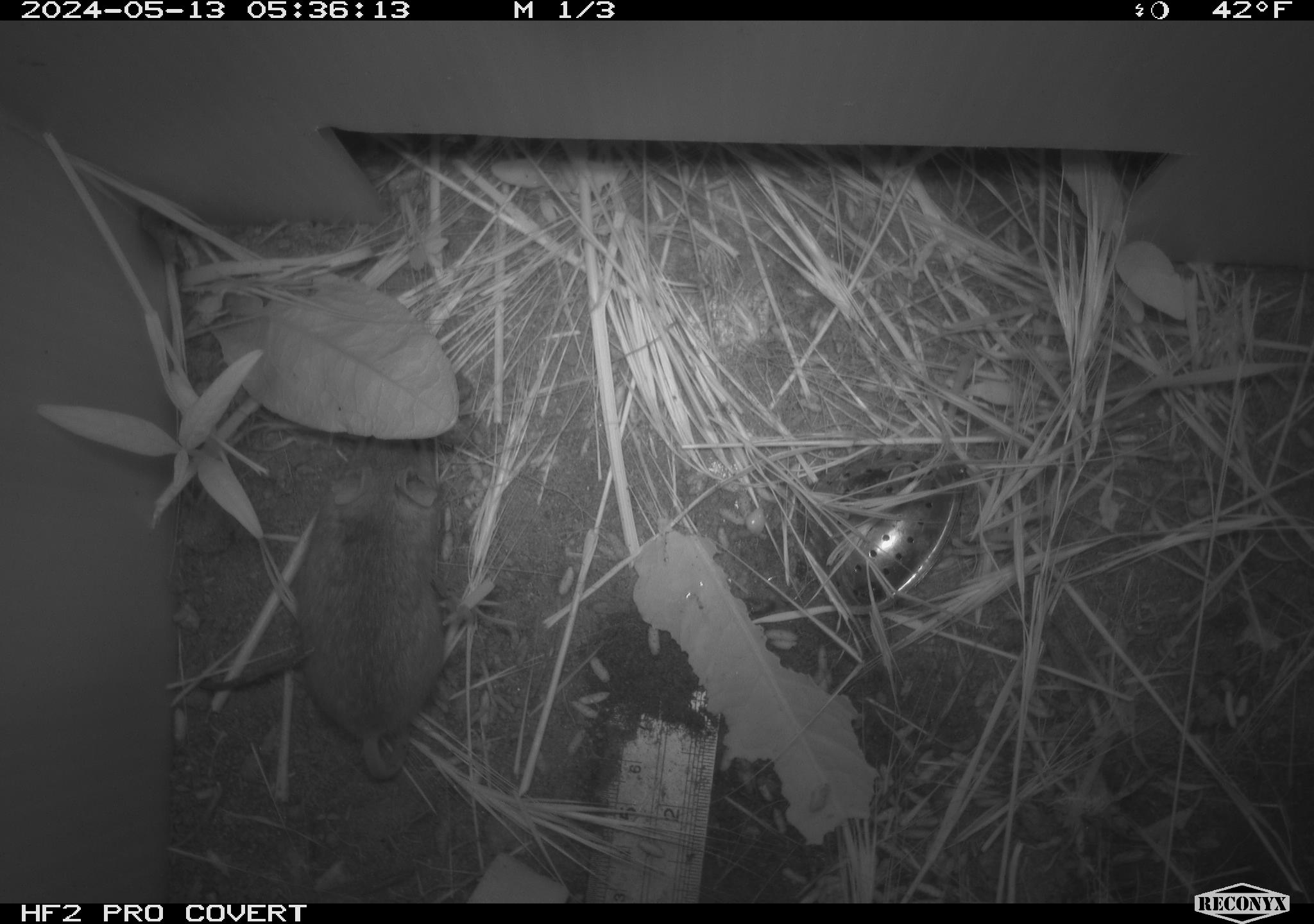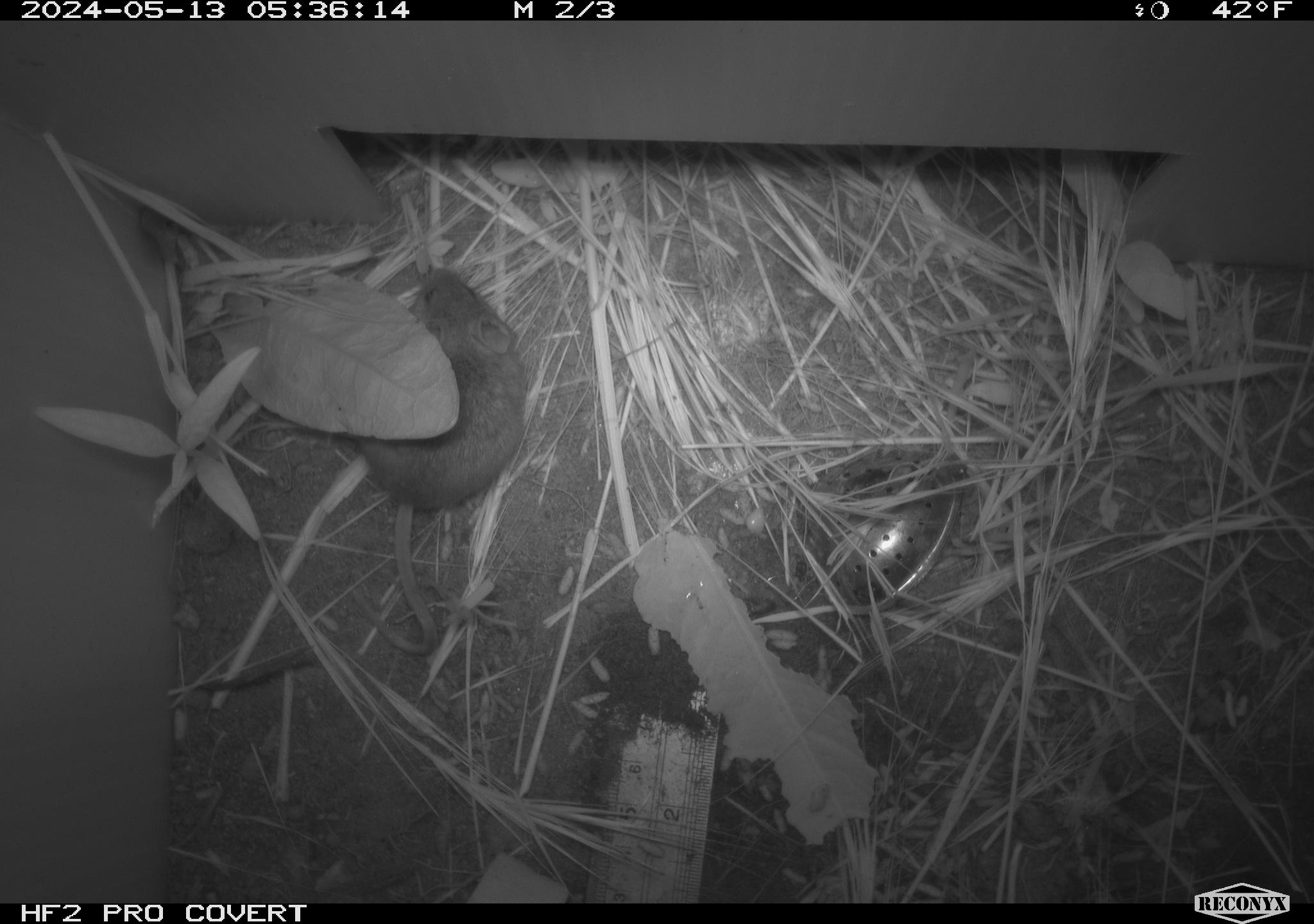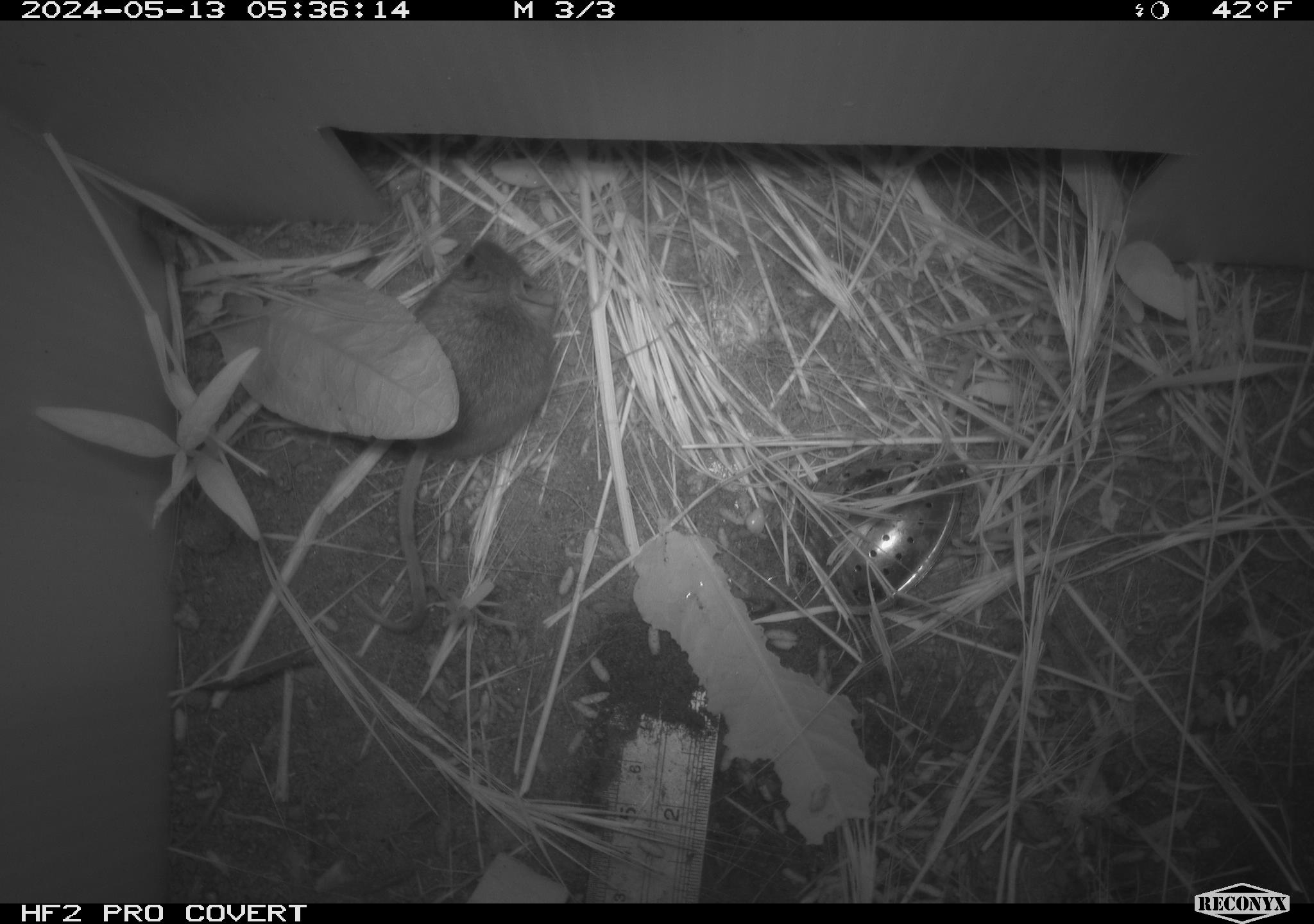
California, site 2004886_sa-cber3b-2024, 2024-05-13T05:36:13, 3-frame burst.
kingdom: Animalia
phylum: Chordata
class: Mammalia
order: Rodentia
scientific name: Rodentia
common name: mouse species